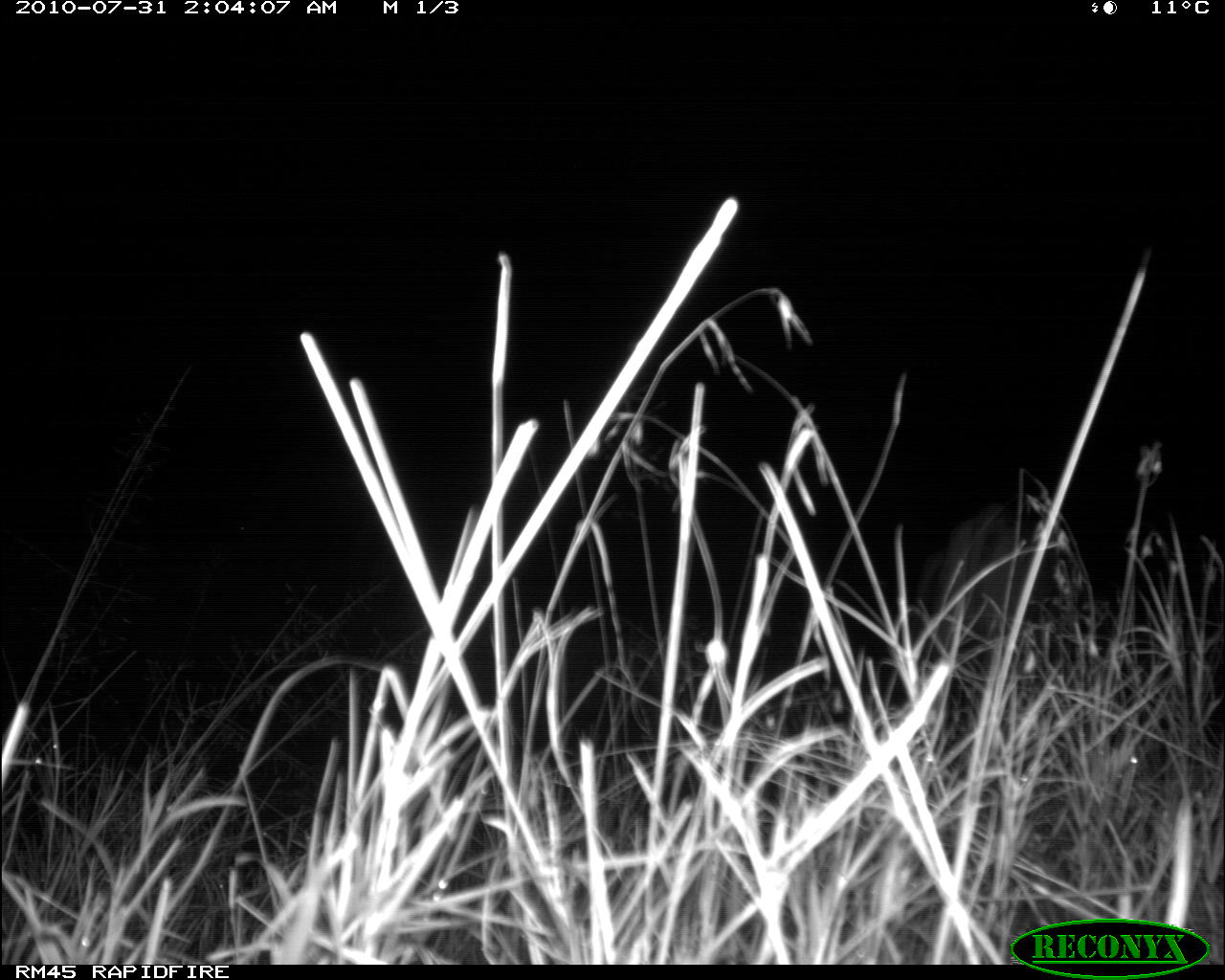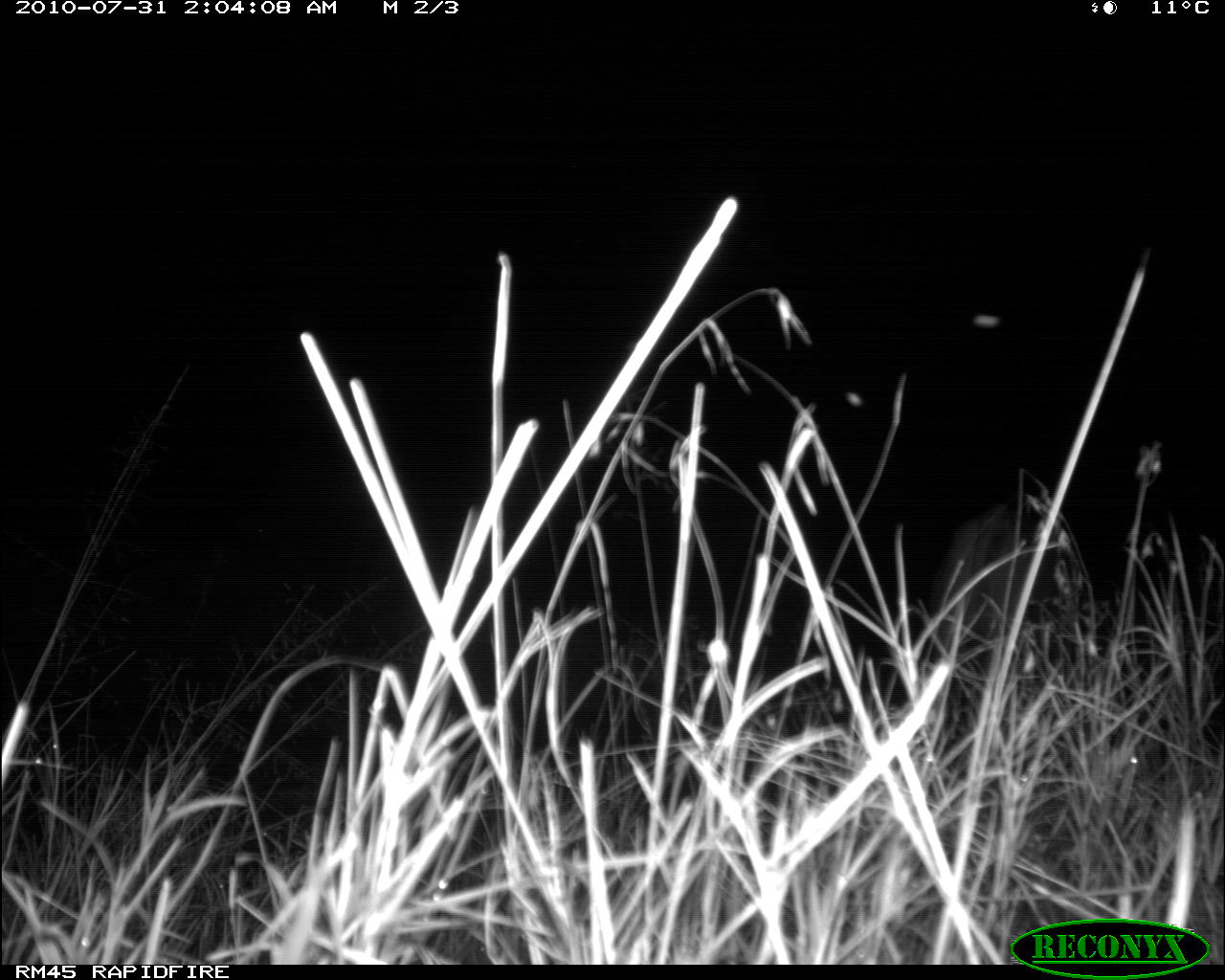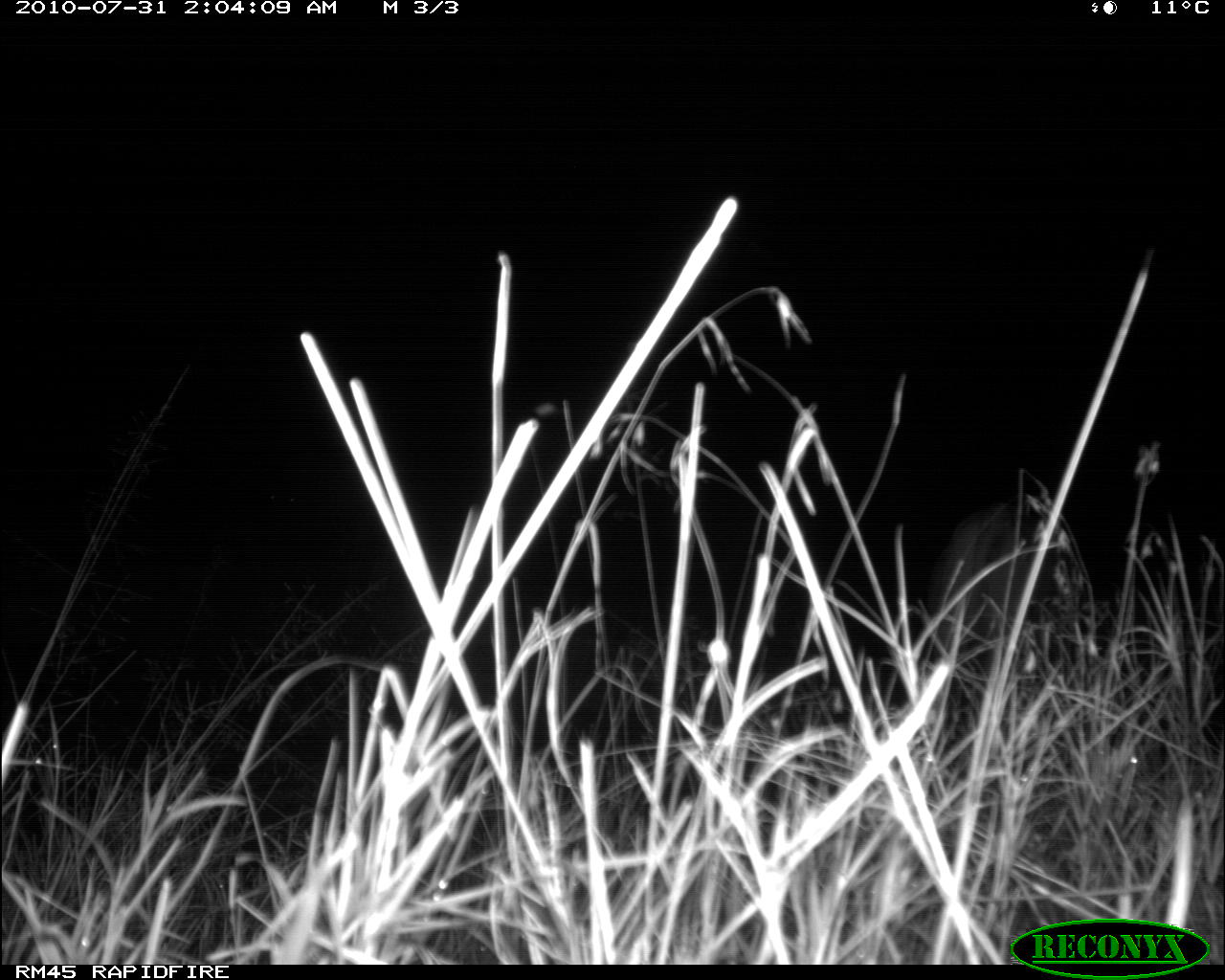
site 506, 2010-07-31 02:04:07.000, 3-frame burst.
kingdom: Animalia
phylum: Chordata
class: Mammalia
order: Artiodactyla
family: Bovidae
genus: Bos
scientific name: Bos taurus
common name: domestic cattle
Bos taurus (domestic cattle), count 1.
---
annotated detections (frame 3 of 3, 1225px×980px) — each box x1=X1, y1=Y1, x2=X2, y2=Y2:
bos taurus: x1=922, y1=500, x2=1085, y2=696